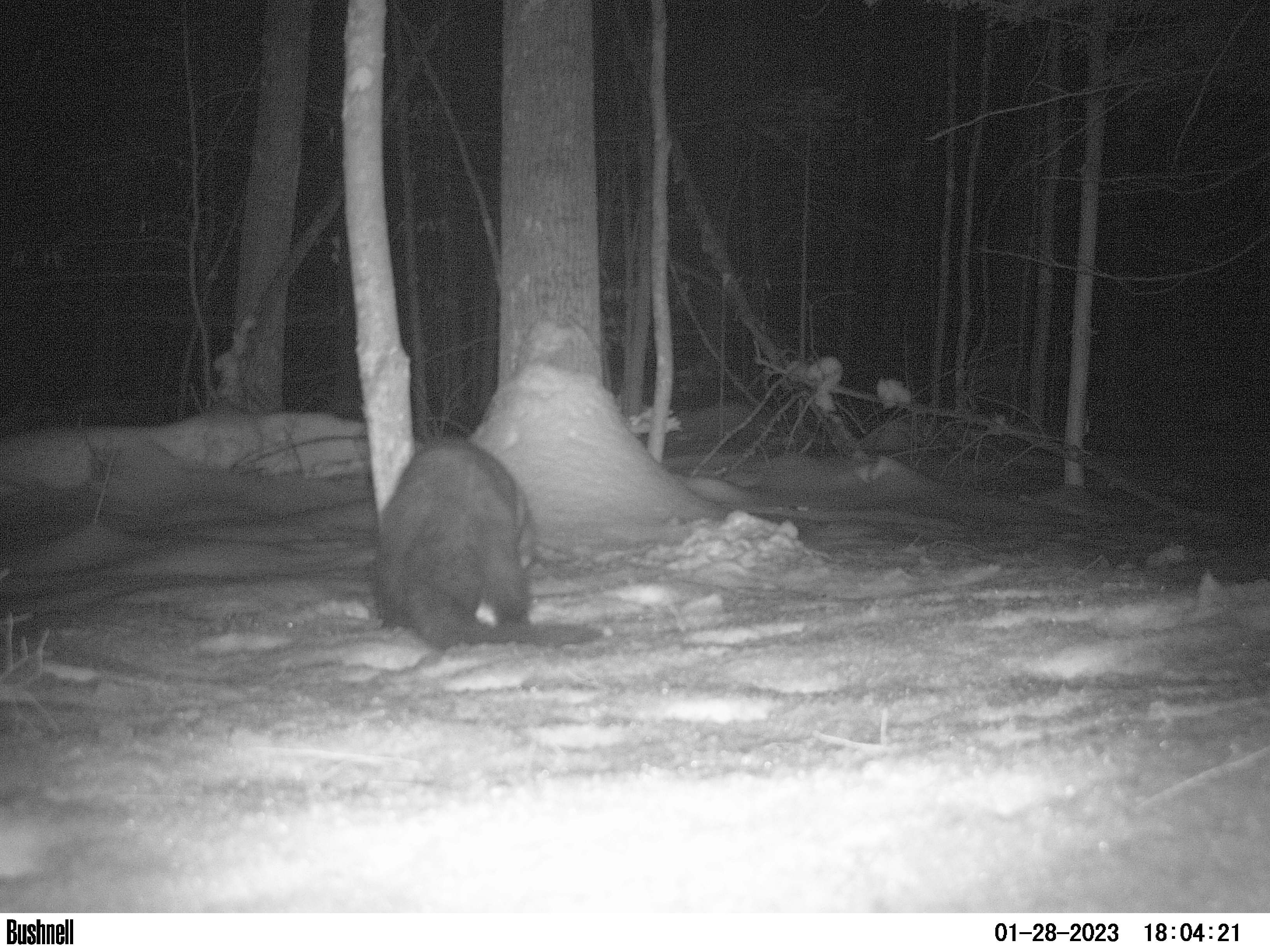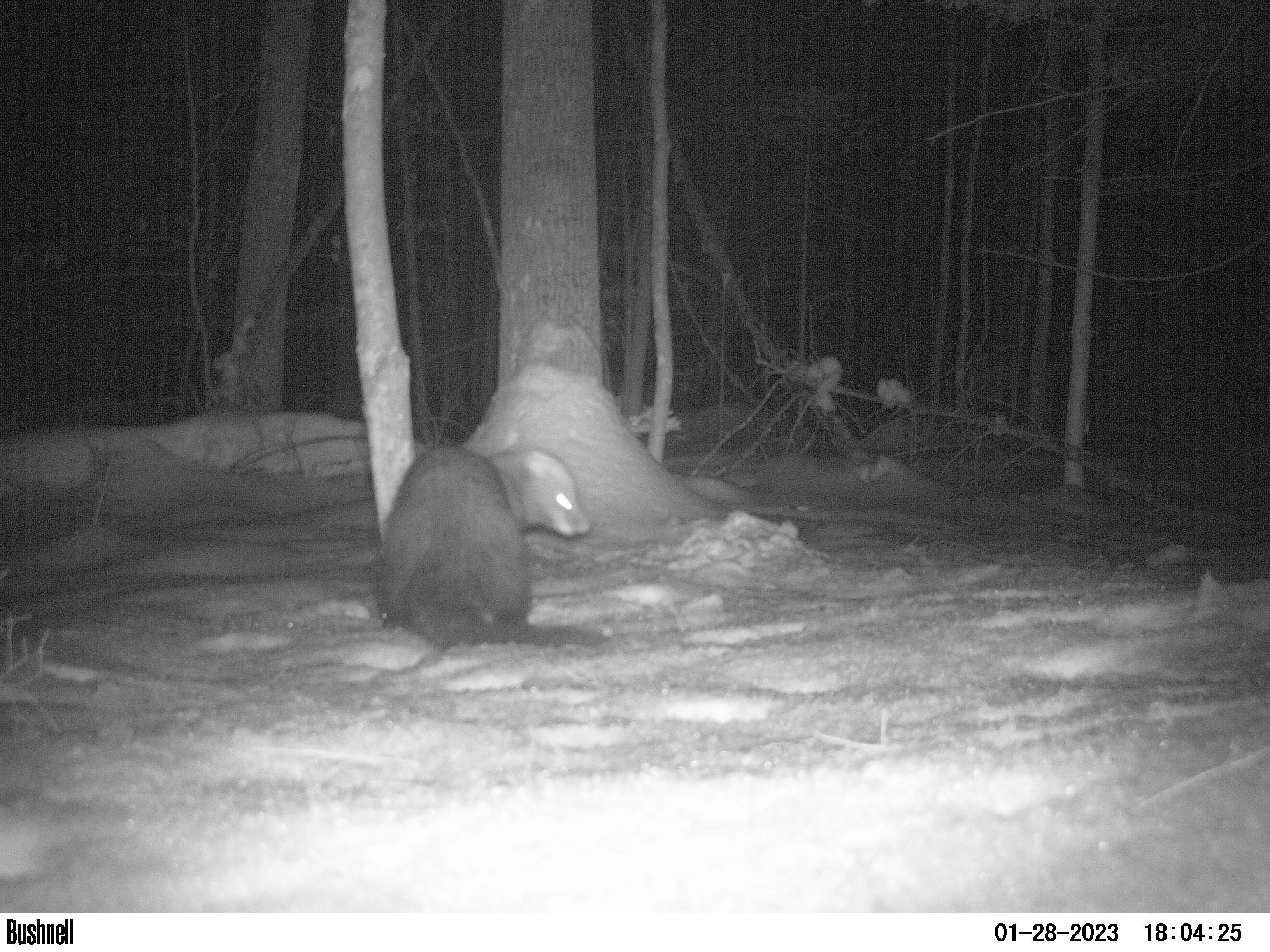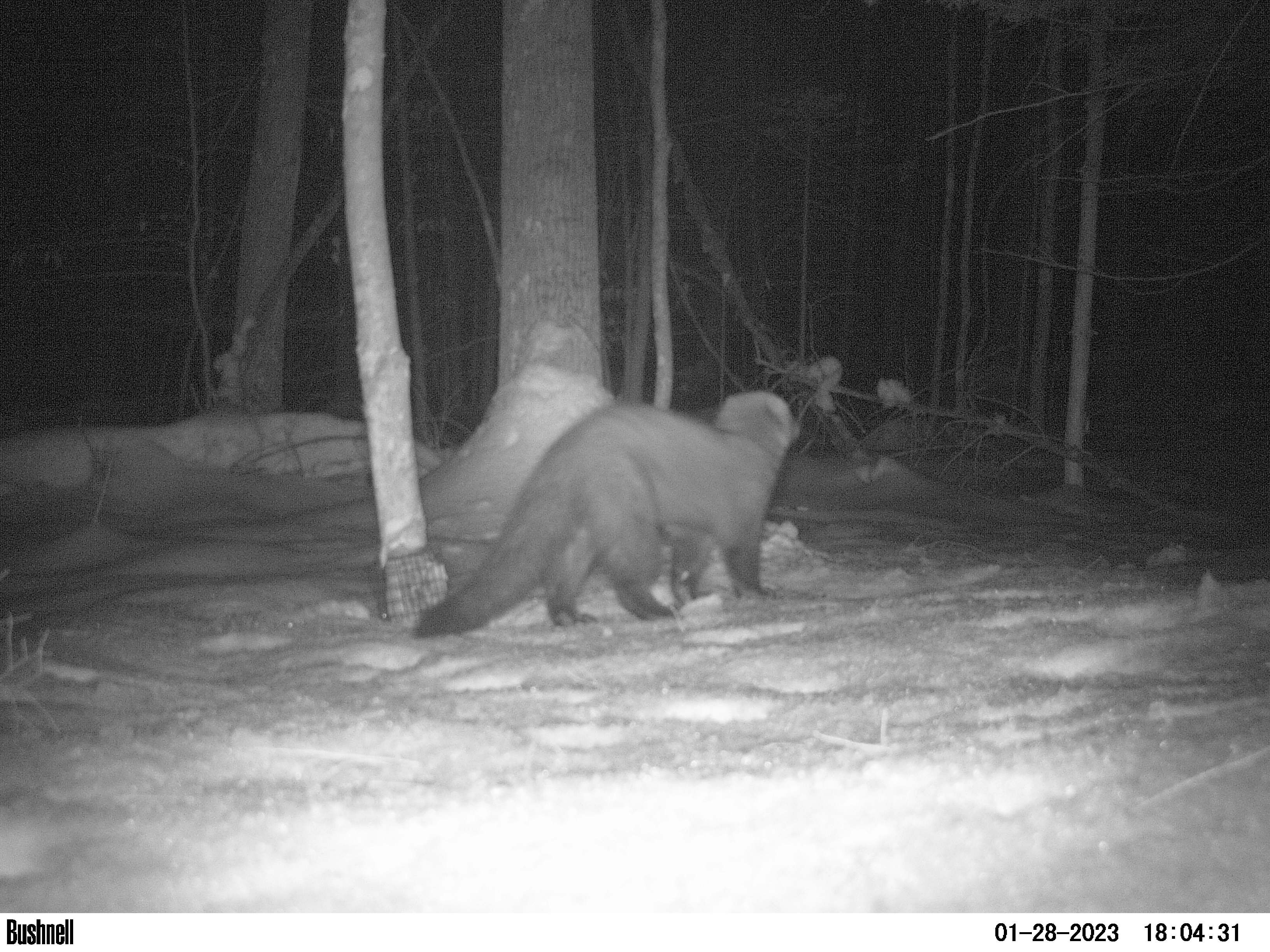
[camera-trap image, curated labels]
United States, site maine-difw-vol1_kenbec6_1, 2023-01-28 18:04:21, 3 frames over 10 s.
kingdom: Animalia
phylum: Chordata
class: Mammalia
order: Carnivora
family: Mustelidae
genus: Pekania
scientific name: Pekania pennanti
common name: fisher